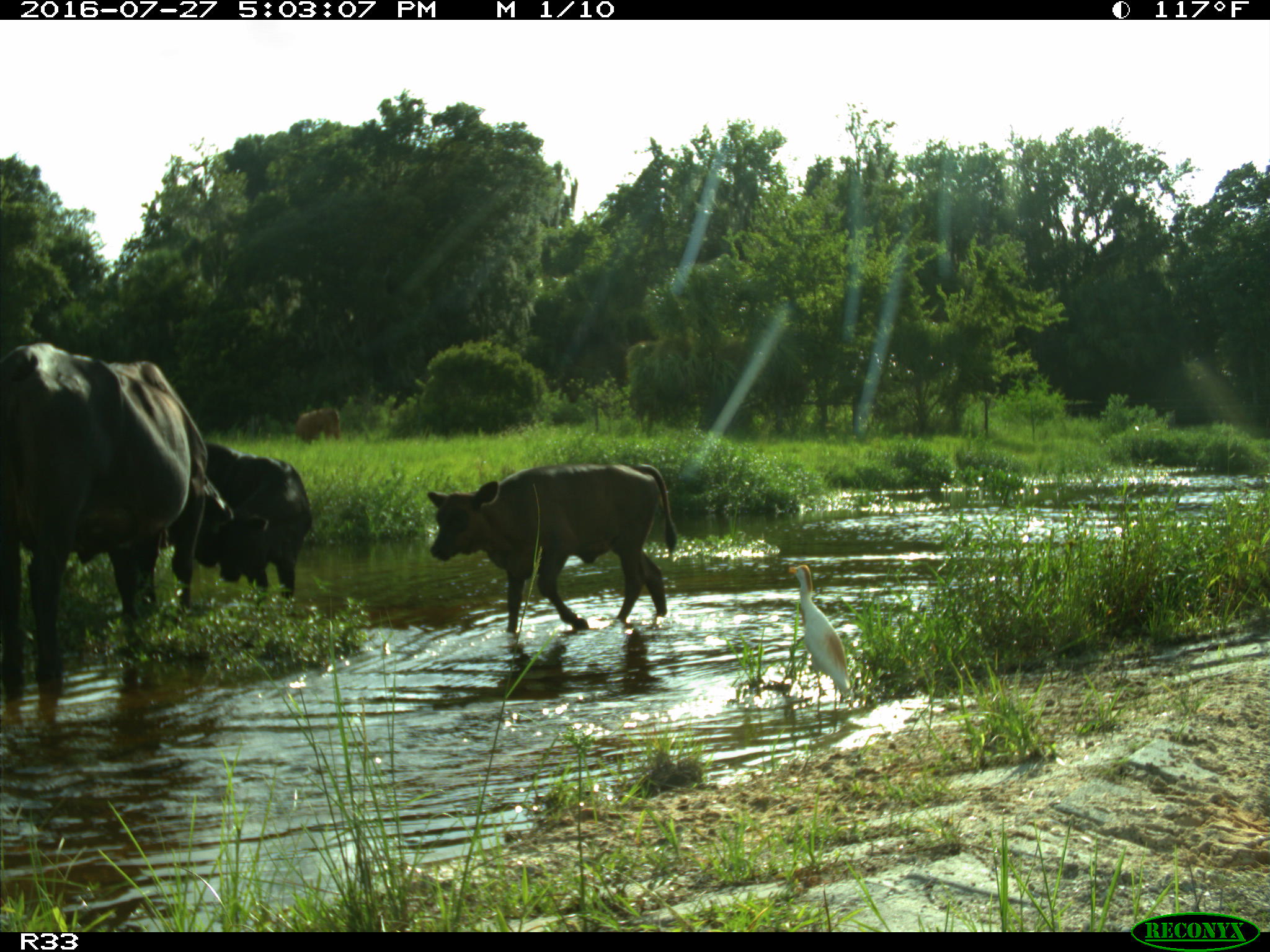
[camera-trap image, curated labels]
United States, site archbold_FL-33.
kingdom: Animalia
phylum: Chordata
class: Mammalia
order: Artiodactyla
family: Bovidae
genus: Bos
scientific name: Bos taurus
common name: domestic cow